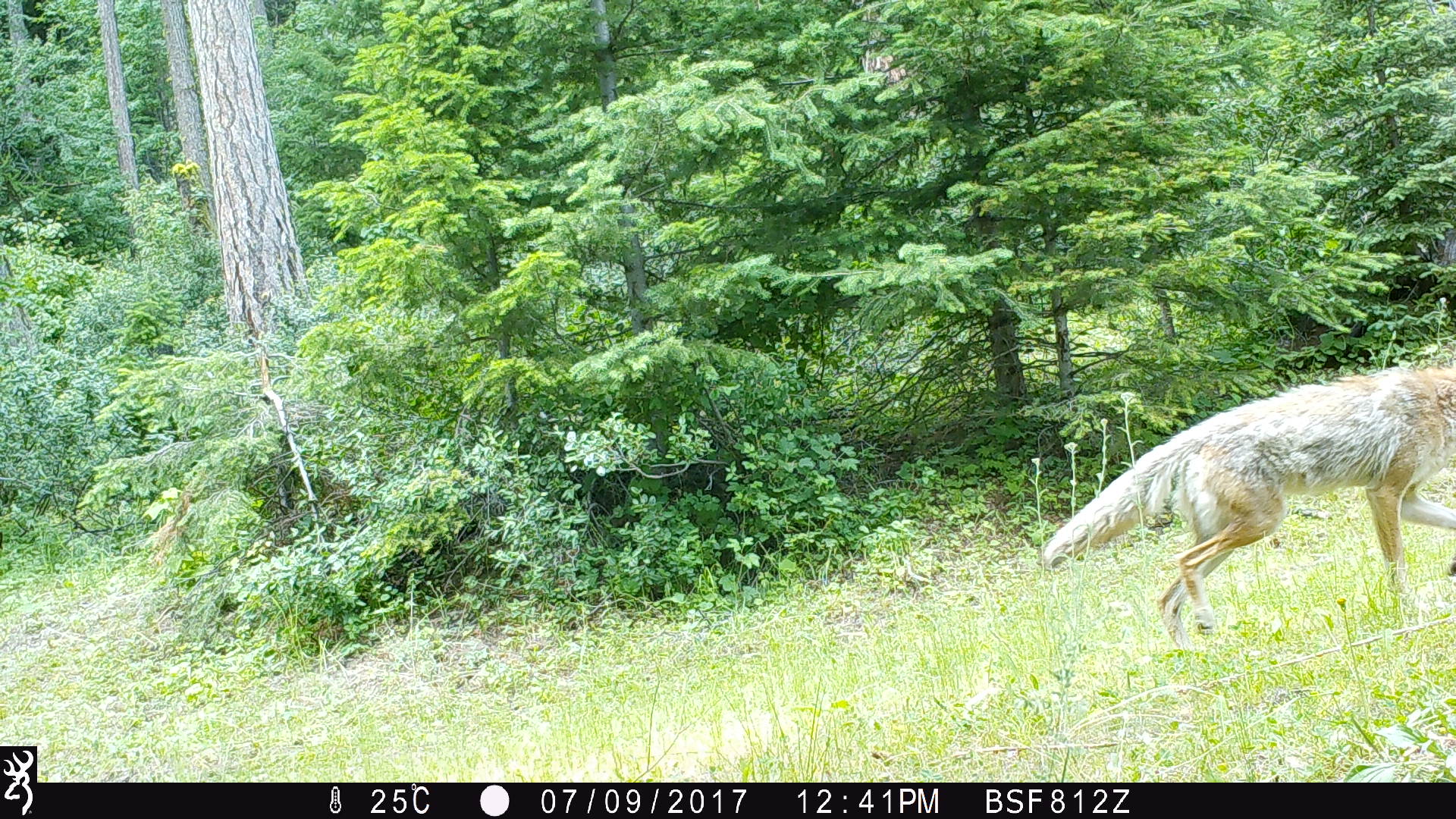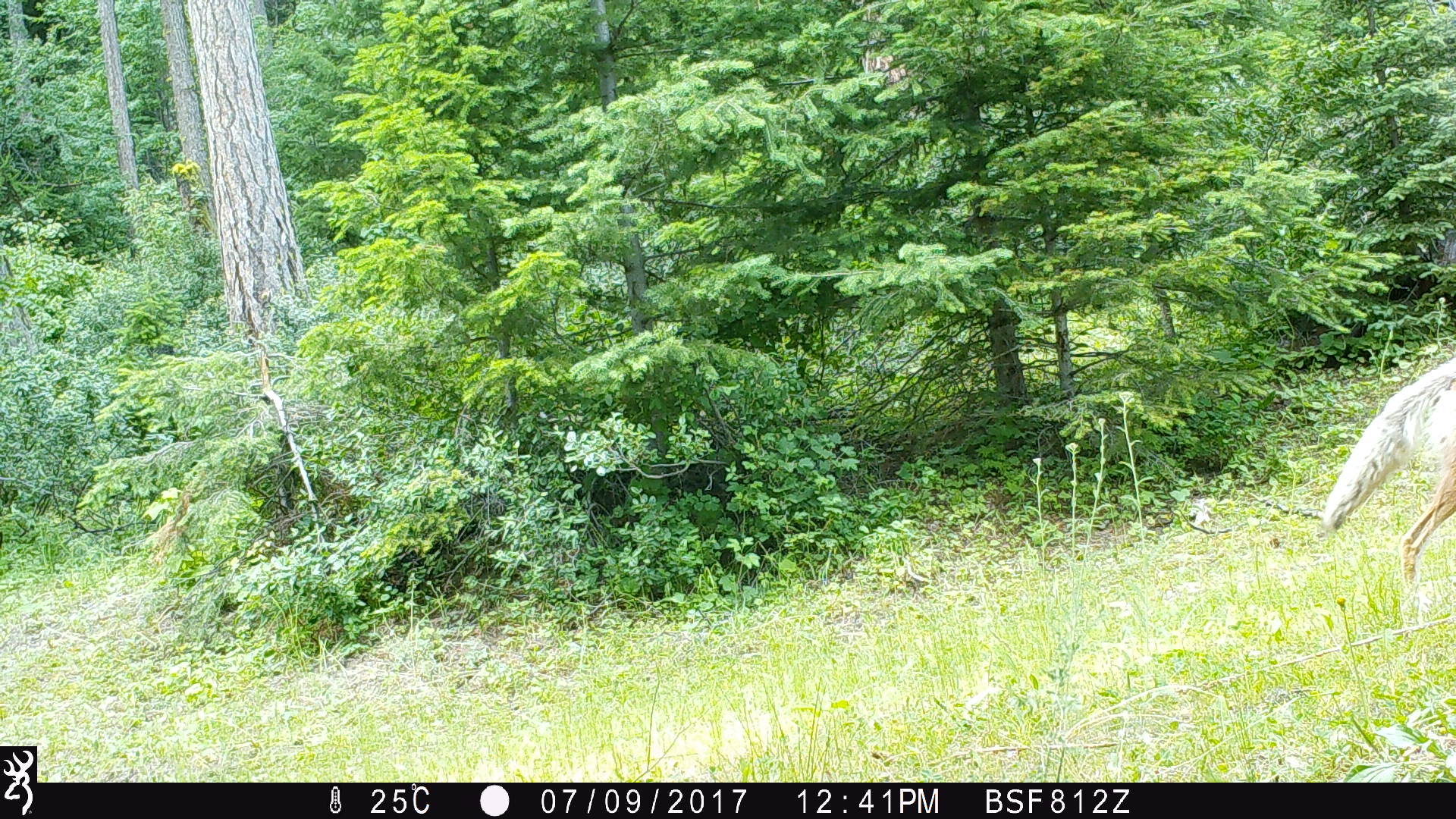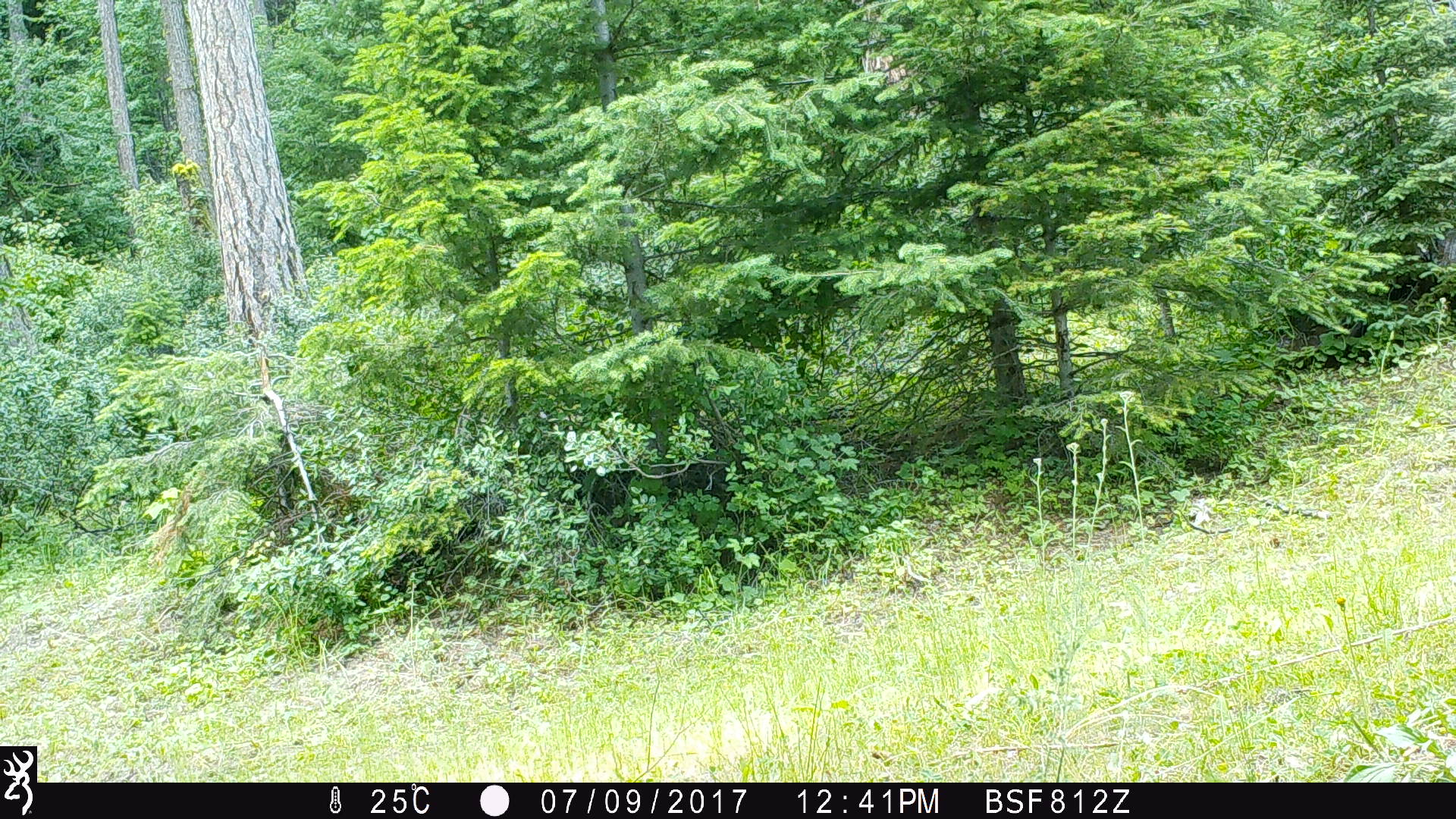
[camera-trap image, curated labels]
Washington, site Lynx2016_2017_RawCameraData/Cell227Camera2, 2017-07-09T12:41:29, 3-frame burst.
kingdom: Animalia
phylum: Chordata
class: Mammalia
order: Carnivora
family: Canidae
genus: Canis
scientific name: Canis latrans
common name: coyote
Canis latrans (coyote). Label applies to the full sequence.